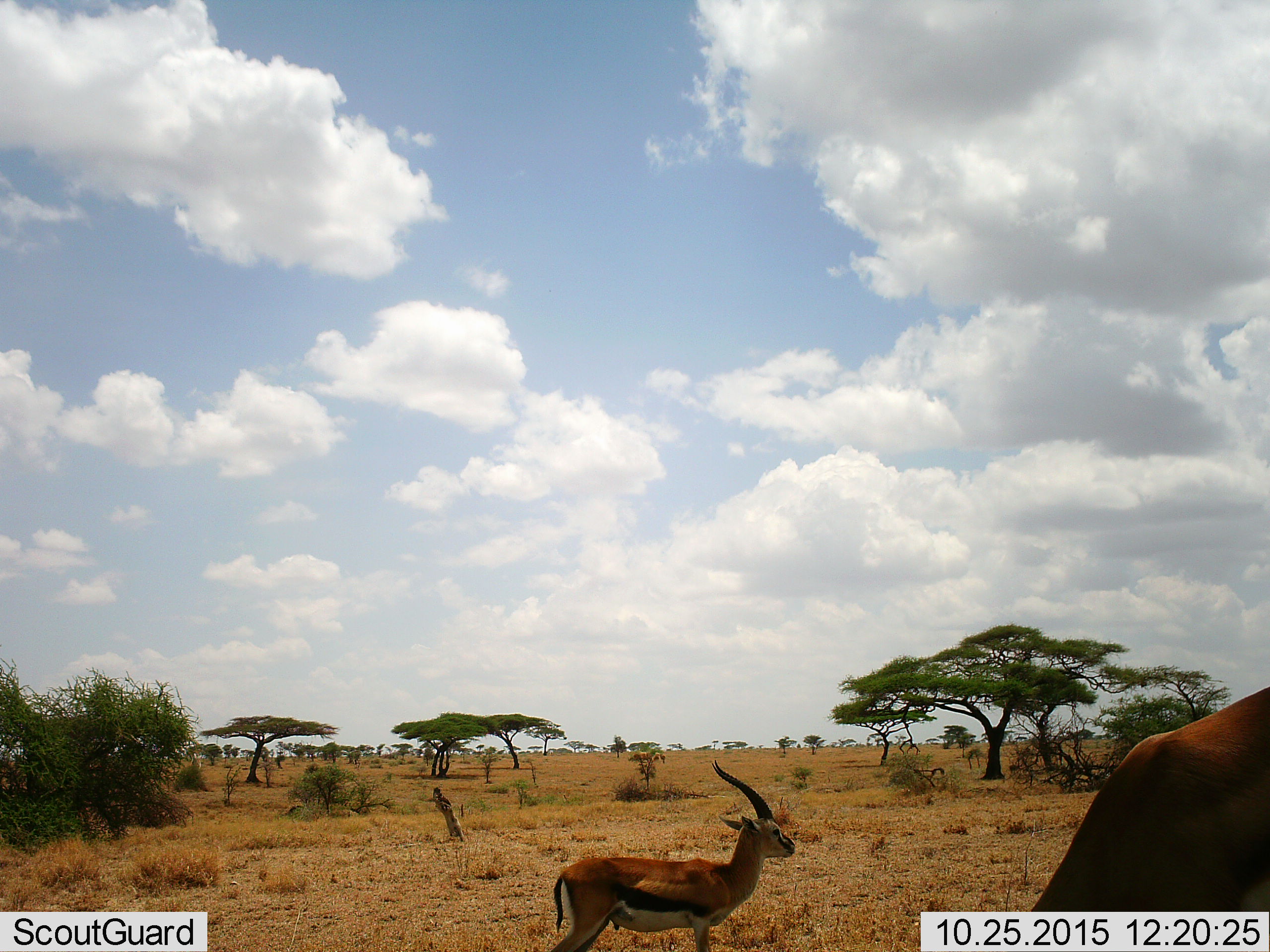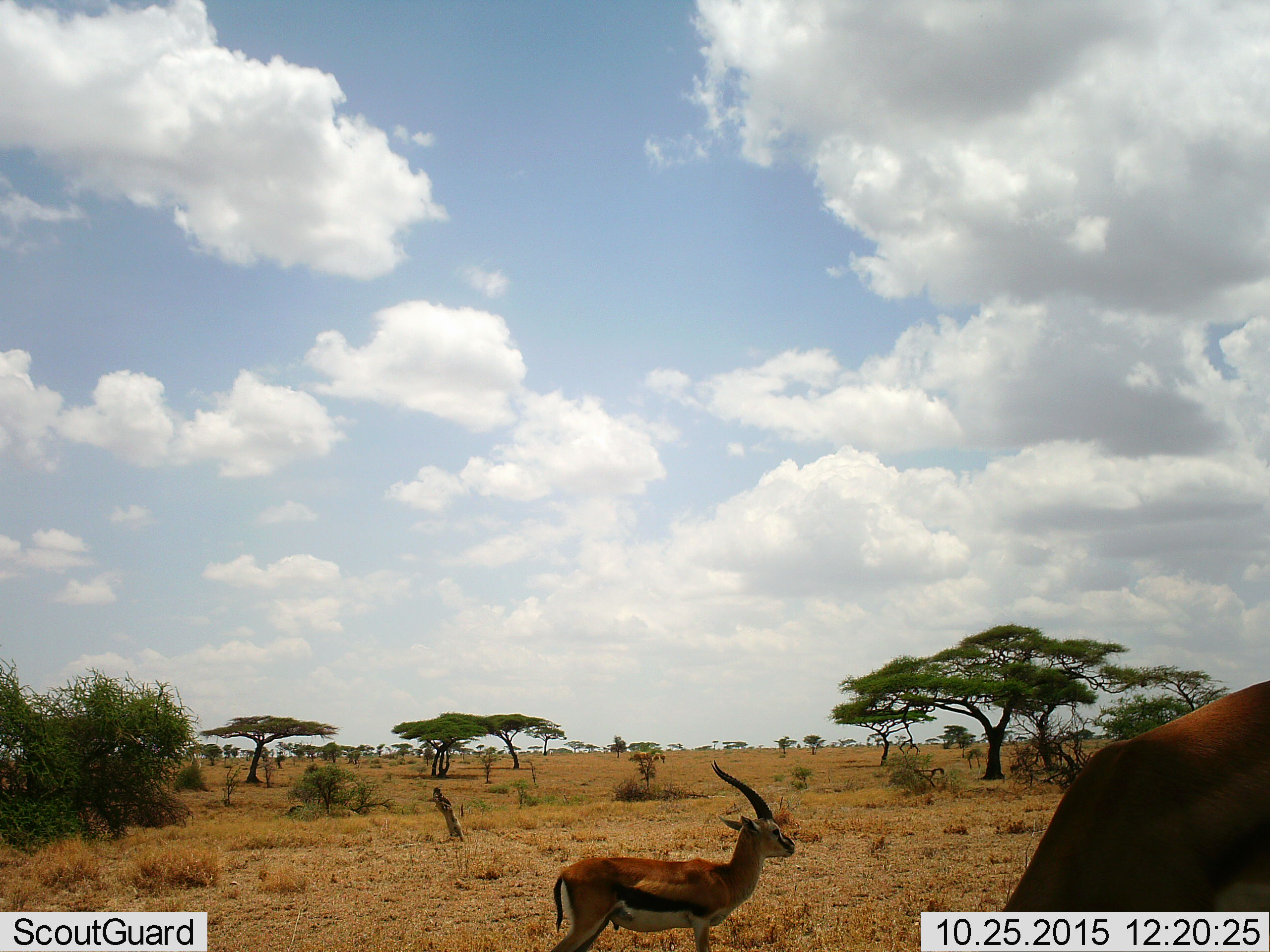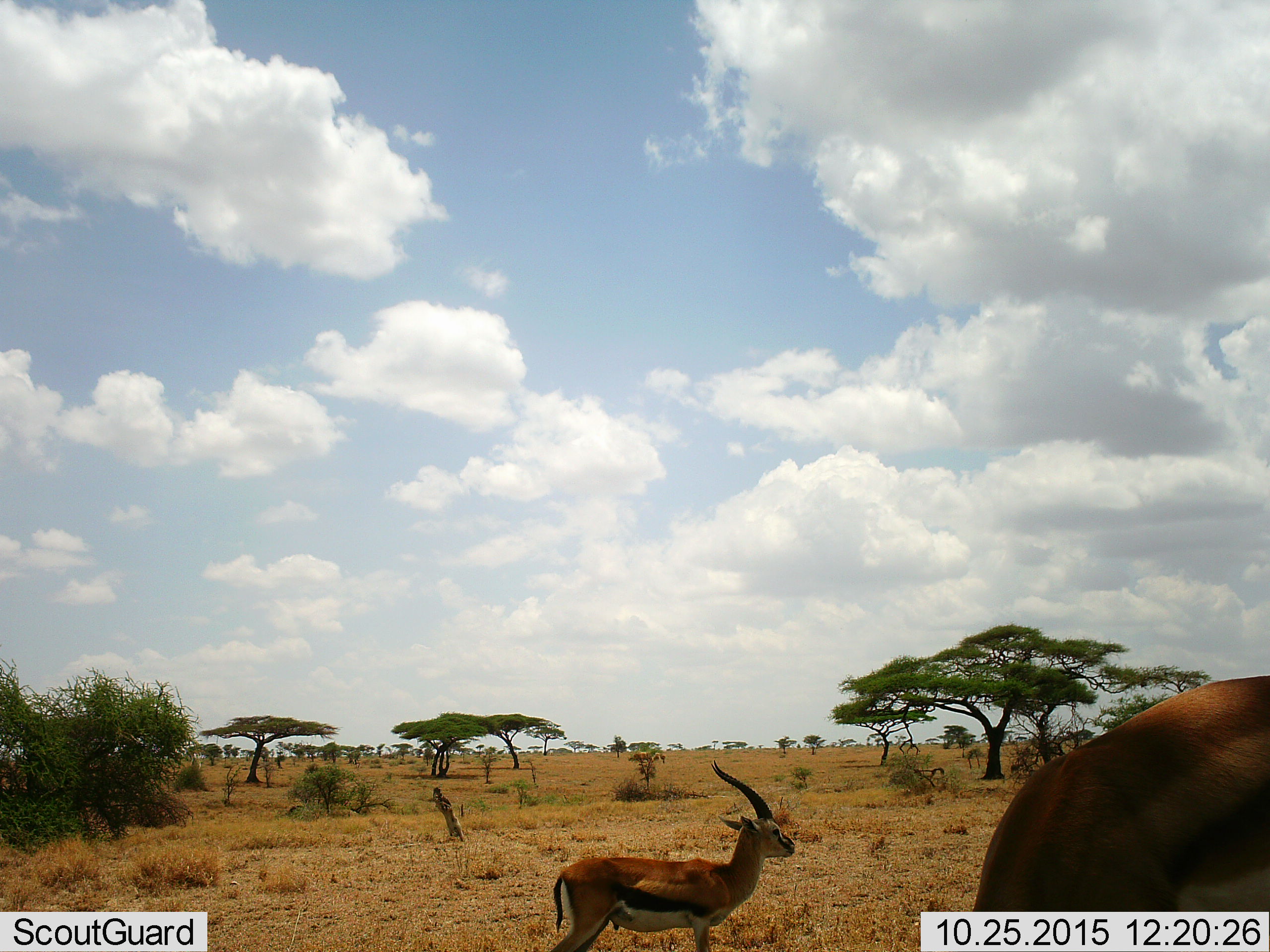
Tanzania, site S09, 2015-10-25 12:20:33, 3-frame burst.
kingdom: Animalia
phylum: Chordata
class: Mammalia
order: Artiodactyla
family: Bovidae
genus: Eudorcas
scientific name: Eudorcas thomsonii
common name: thomson's gazelle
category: gazellethomsons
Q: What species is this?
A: Gazellethomsons (thomson's gazelle) (Eudorcas thomsonii).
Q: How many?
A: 2.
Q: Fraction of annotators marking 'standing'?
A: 100%.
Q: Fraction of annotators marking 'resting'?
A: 0%.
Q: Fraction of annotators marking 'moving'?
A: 22%.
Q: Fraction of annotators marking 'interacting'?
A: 0%.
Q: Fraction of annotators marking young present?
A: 33%.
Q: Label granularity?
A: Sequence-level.